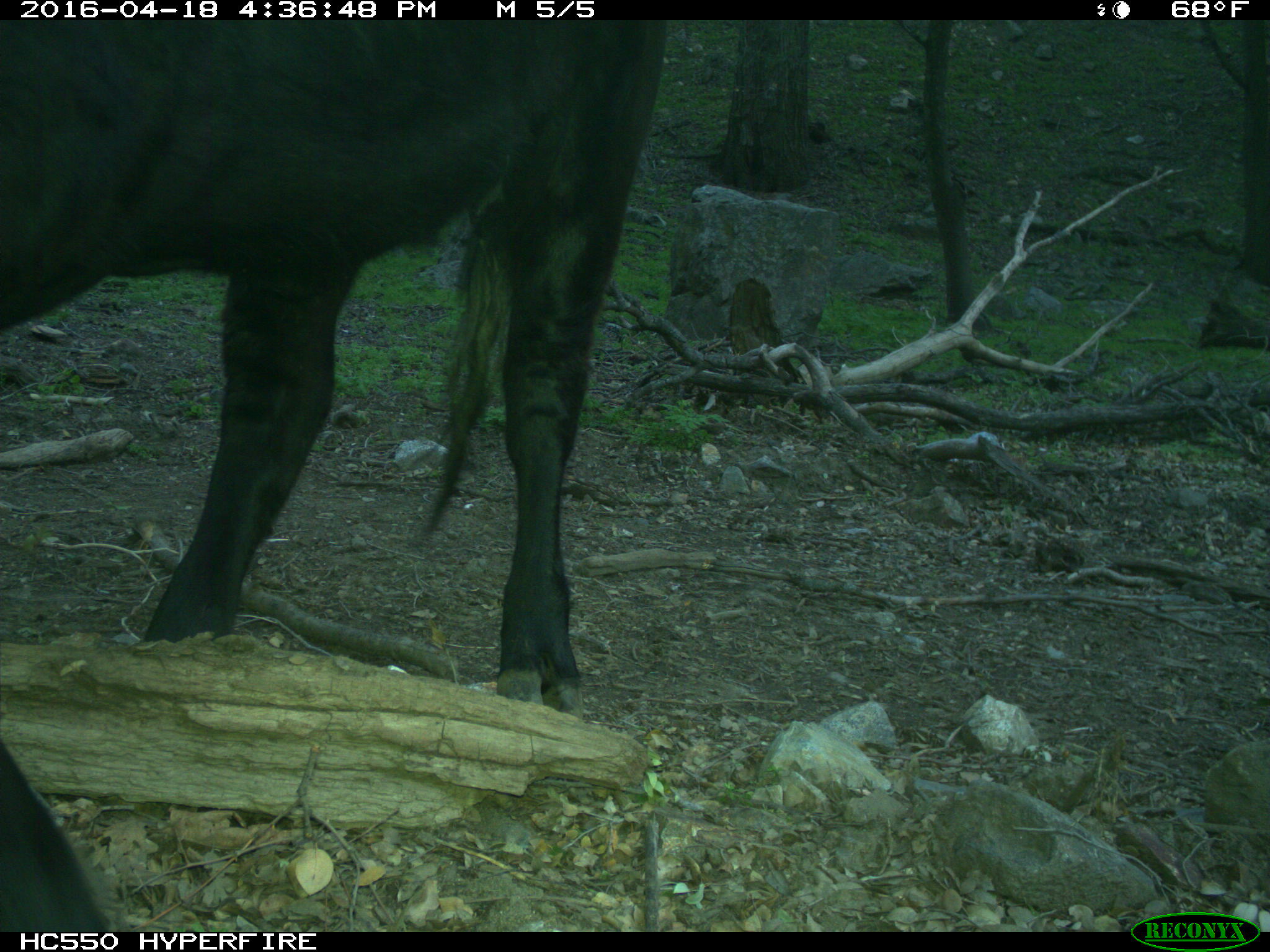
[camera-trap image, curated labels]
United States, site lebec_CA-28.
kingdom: Animalia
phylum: Chordata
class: Mammalia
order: Artiodactyla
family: Bovidae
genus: Bos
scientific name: Bos taurus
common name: domestic cow